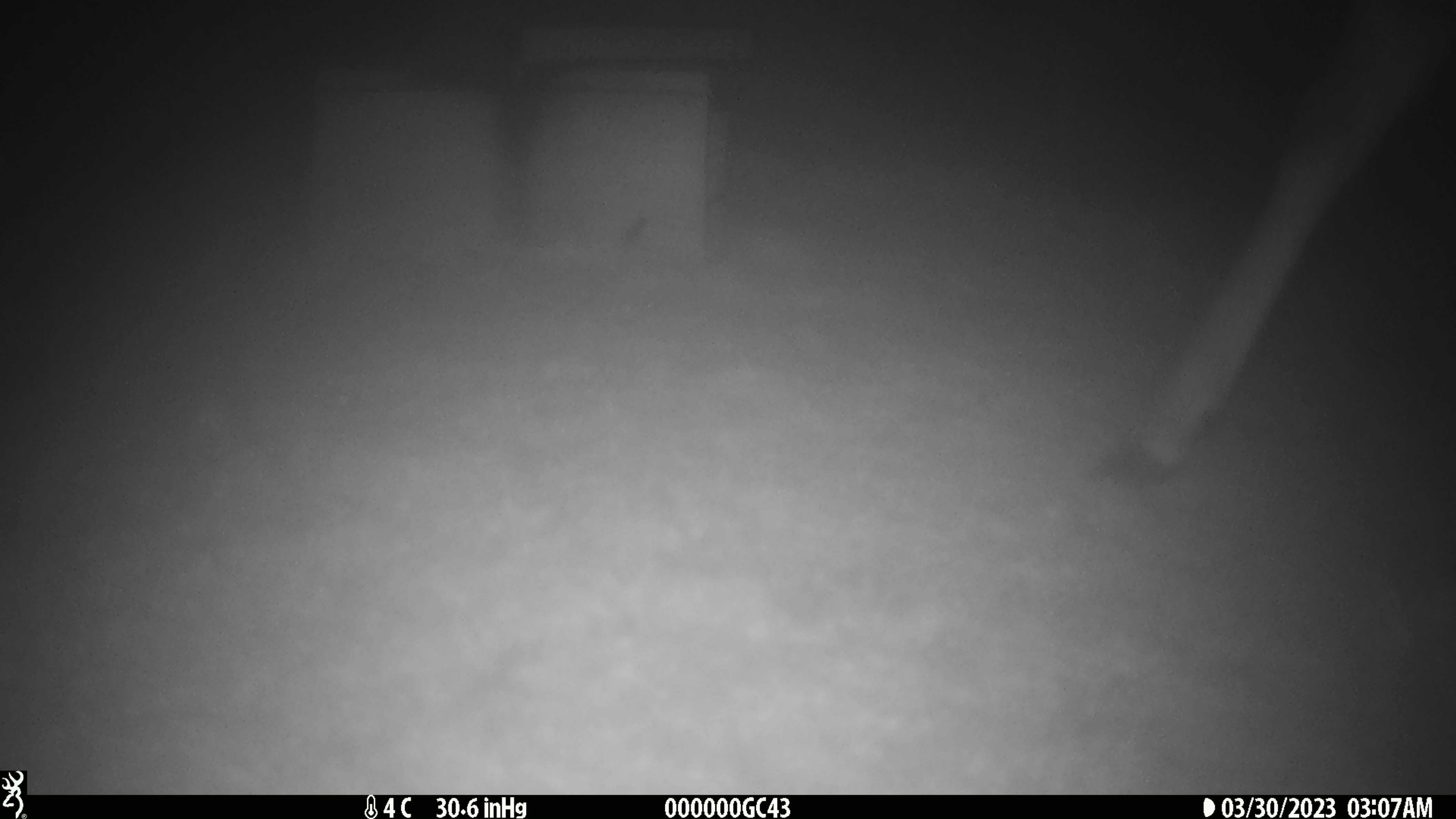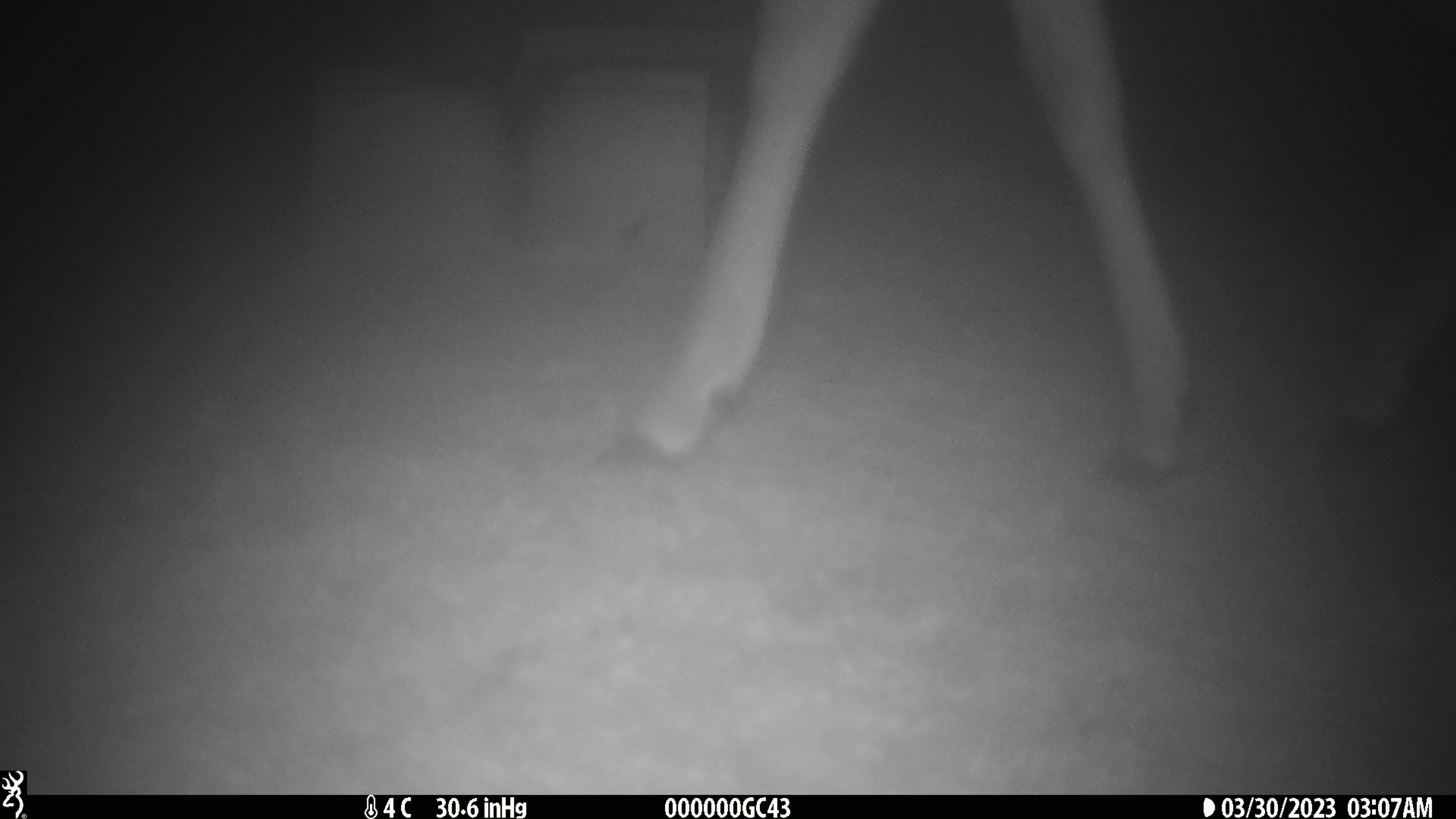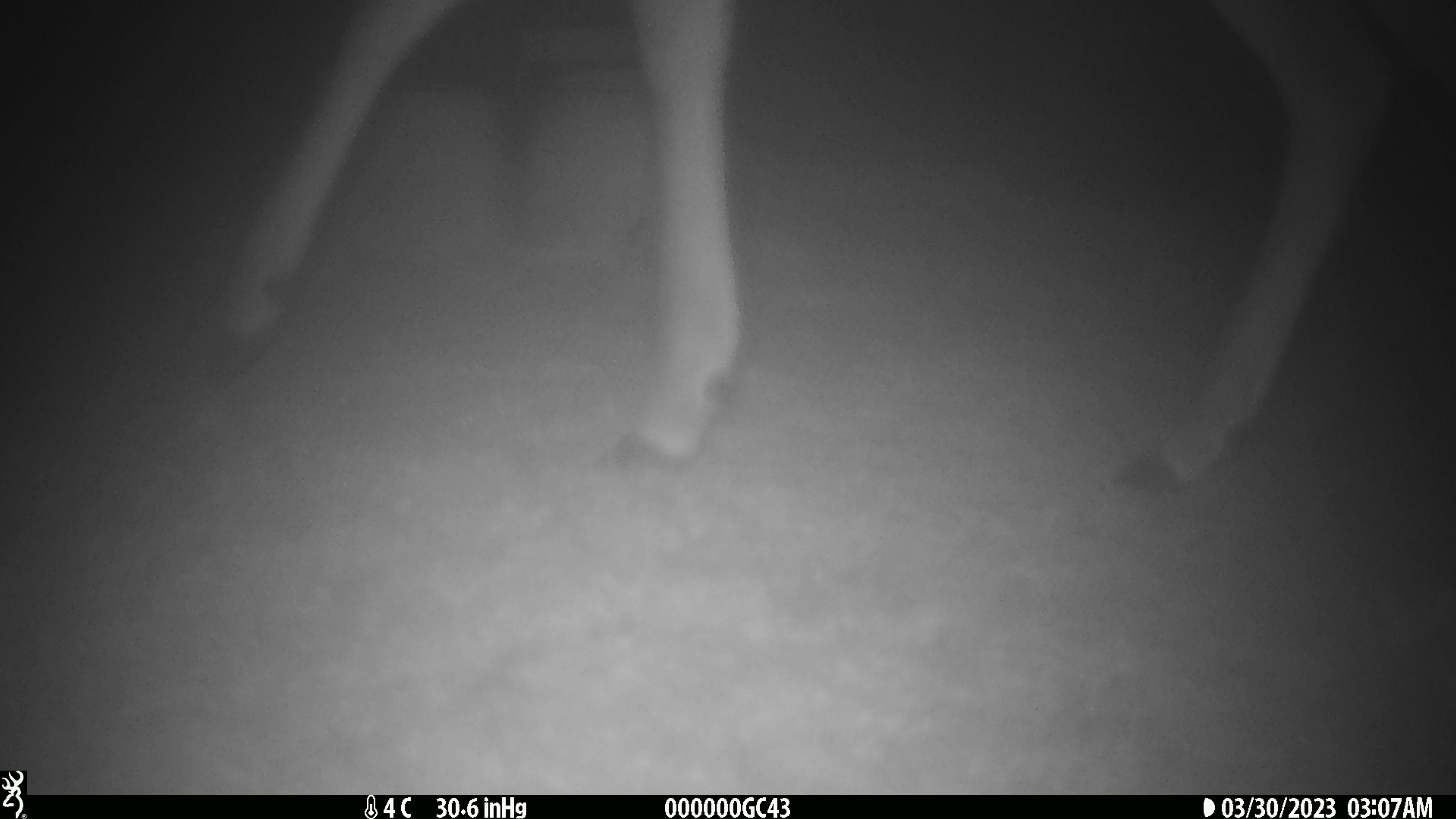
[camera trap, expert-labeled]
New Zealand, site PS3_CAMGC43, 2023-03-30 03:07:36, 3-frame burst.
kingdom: Animalia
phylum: Chordata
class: Mammalia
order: Artiodactyla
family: Cervidae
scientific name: Cervidae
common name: deer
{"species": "deer (Cervidae)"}